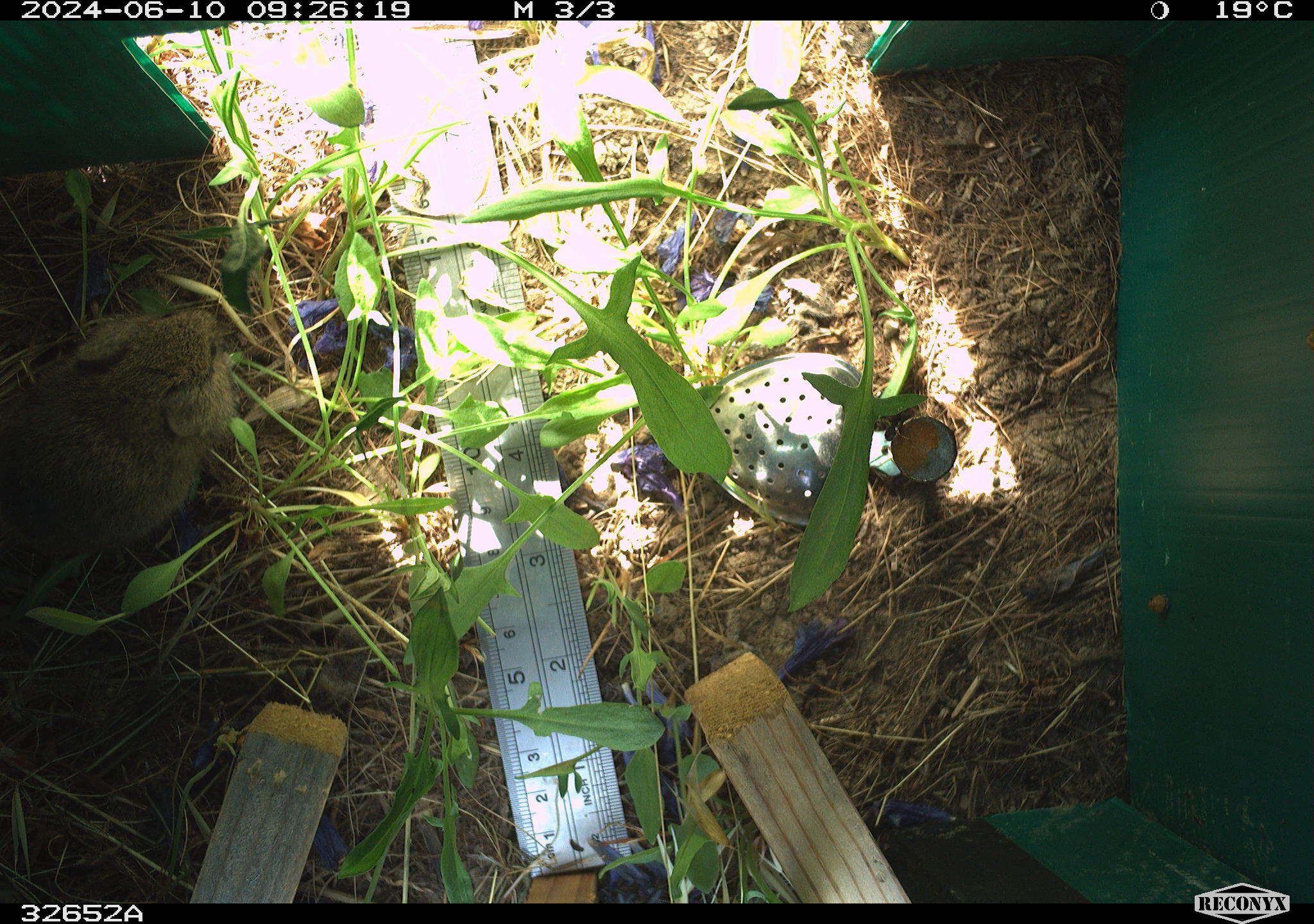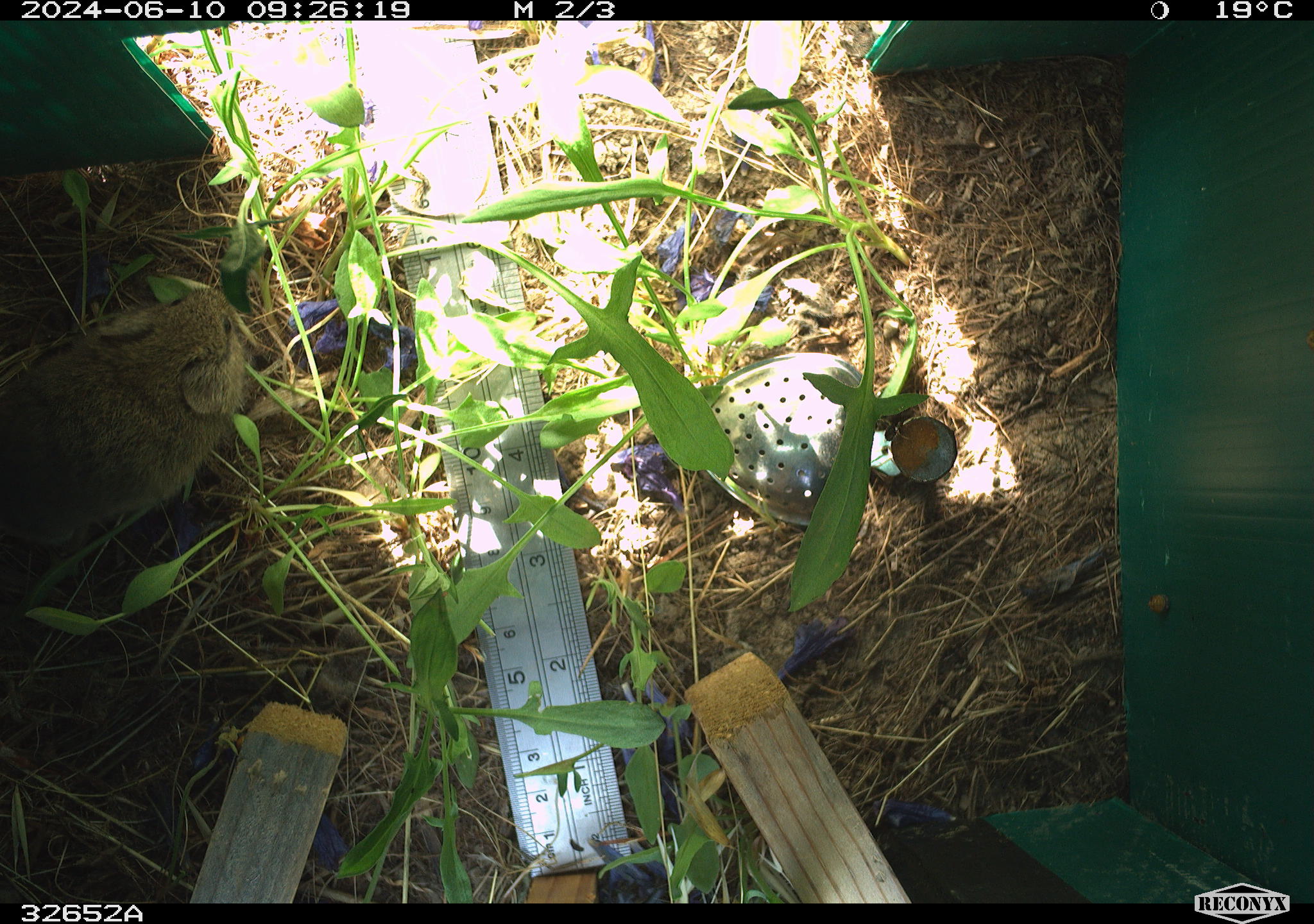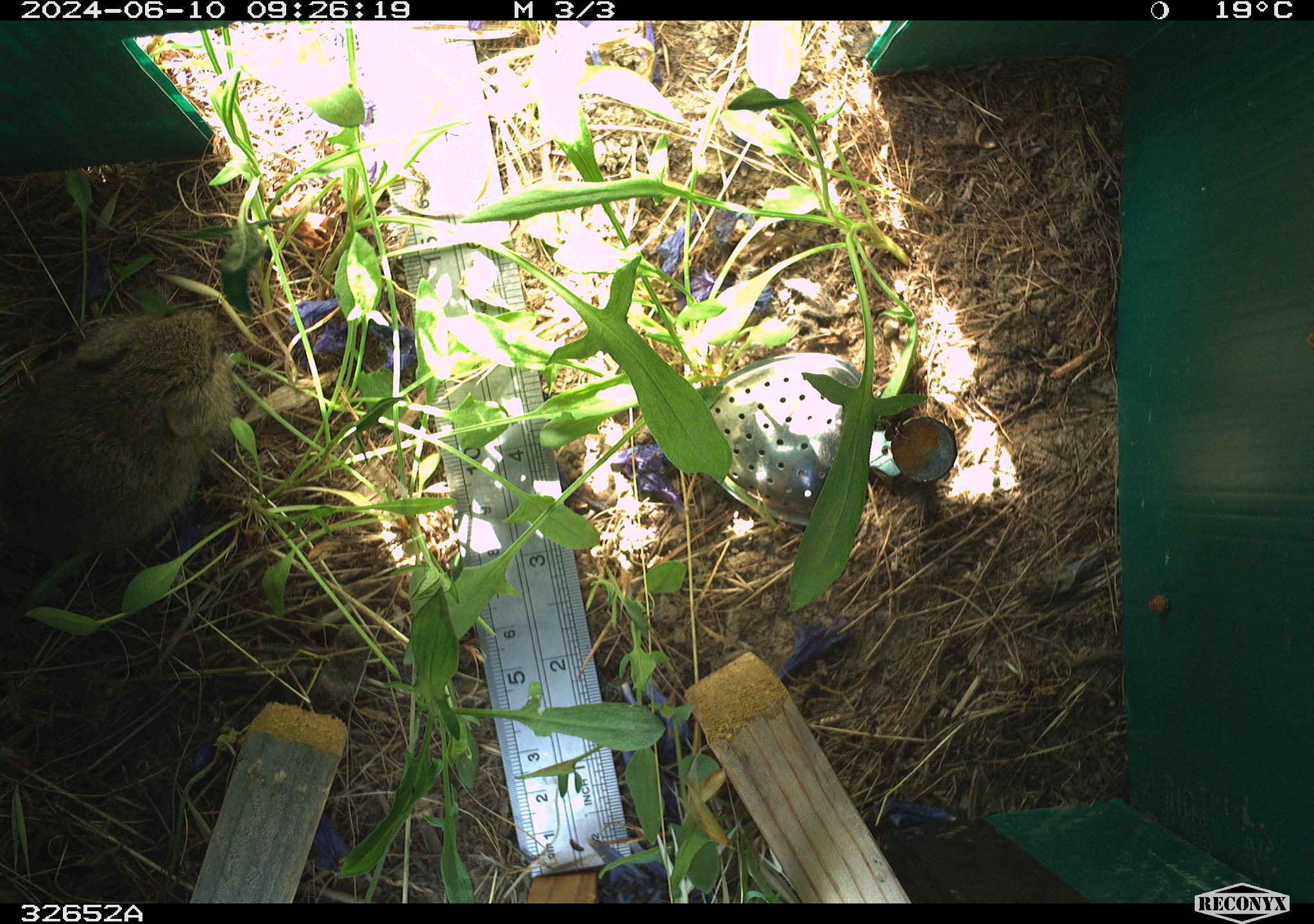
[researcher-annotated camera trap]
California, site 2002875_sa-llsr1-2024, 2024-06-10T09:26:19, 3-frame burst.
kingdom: Animalia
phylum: Chordata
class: Mammalia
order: Rodentia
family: Cricetidae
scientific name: Arvicolinae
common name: voles, lemmings, and muskrats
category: arvicolinae subfamily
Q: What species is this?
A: Arvicolinae subfamily (voles, lemmings, and muskrats) (Arvicolinae).